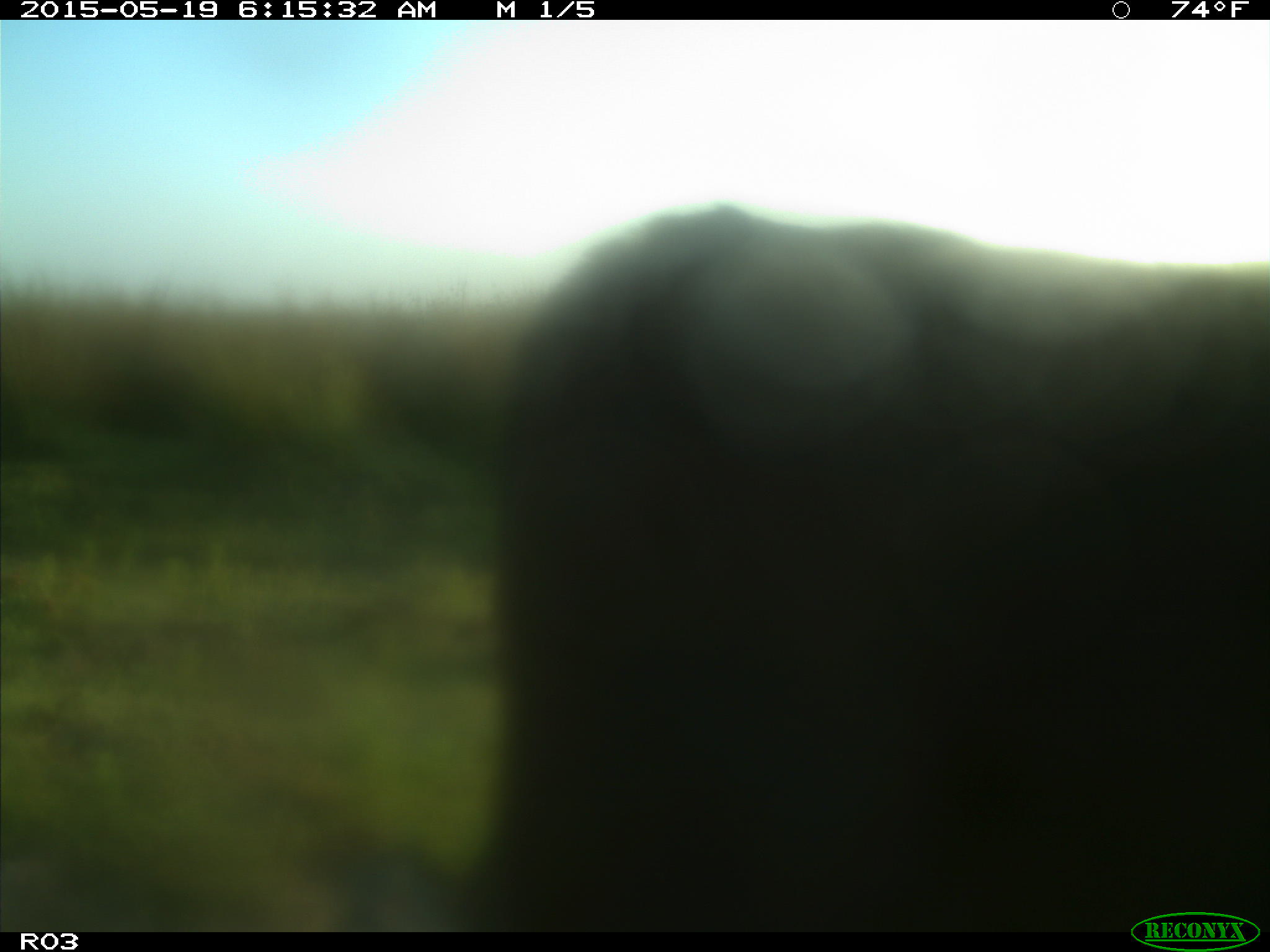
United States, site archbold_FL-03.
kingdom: Animalia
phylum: Chordata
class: Mammalia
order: Artiodactyla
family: Bovidae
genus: Bos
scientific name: Bos taurus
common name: domestic cow